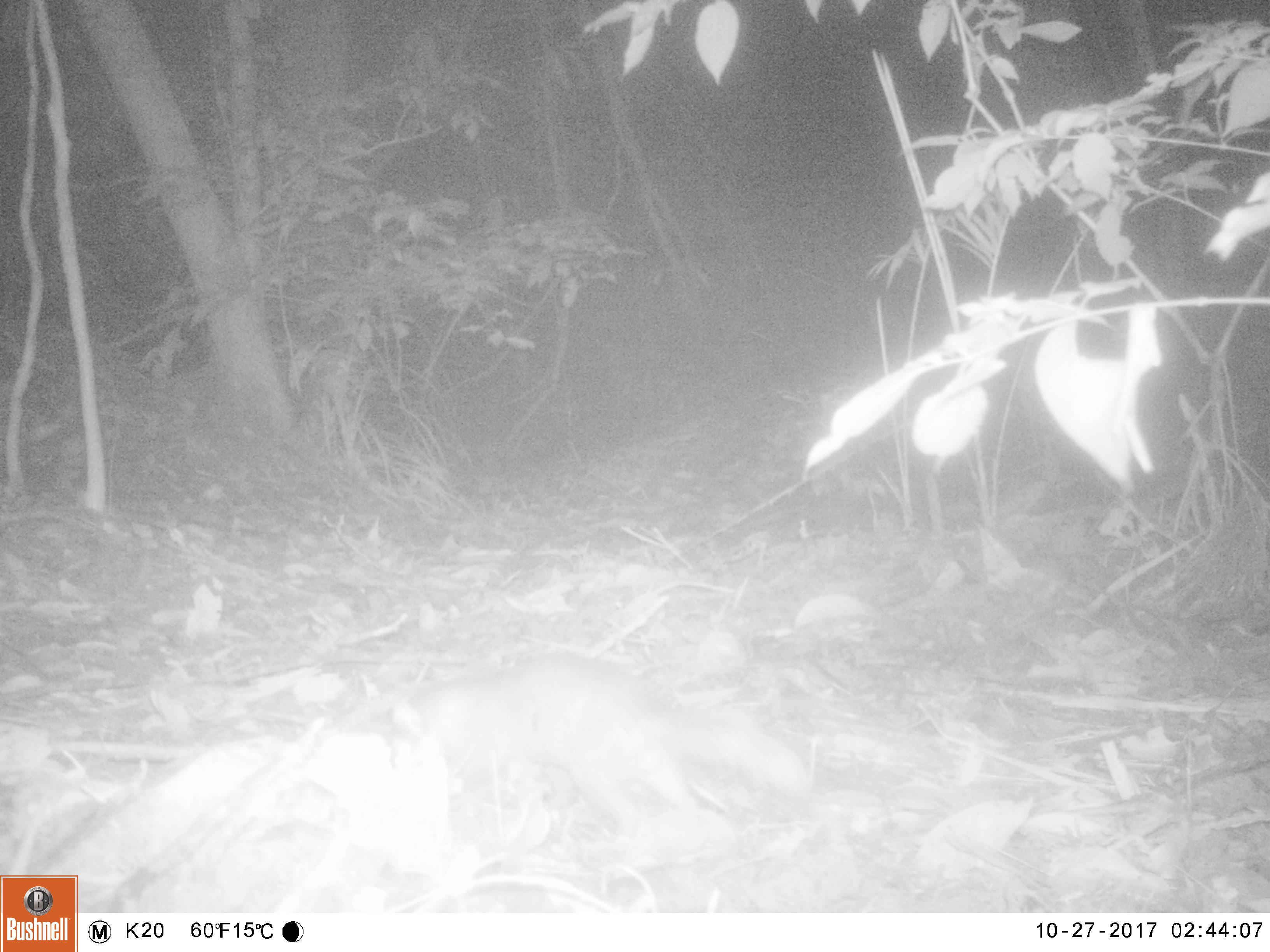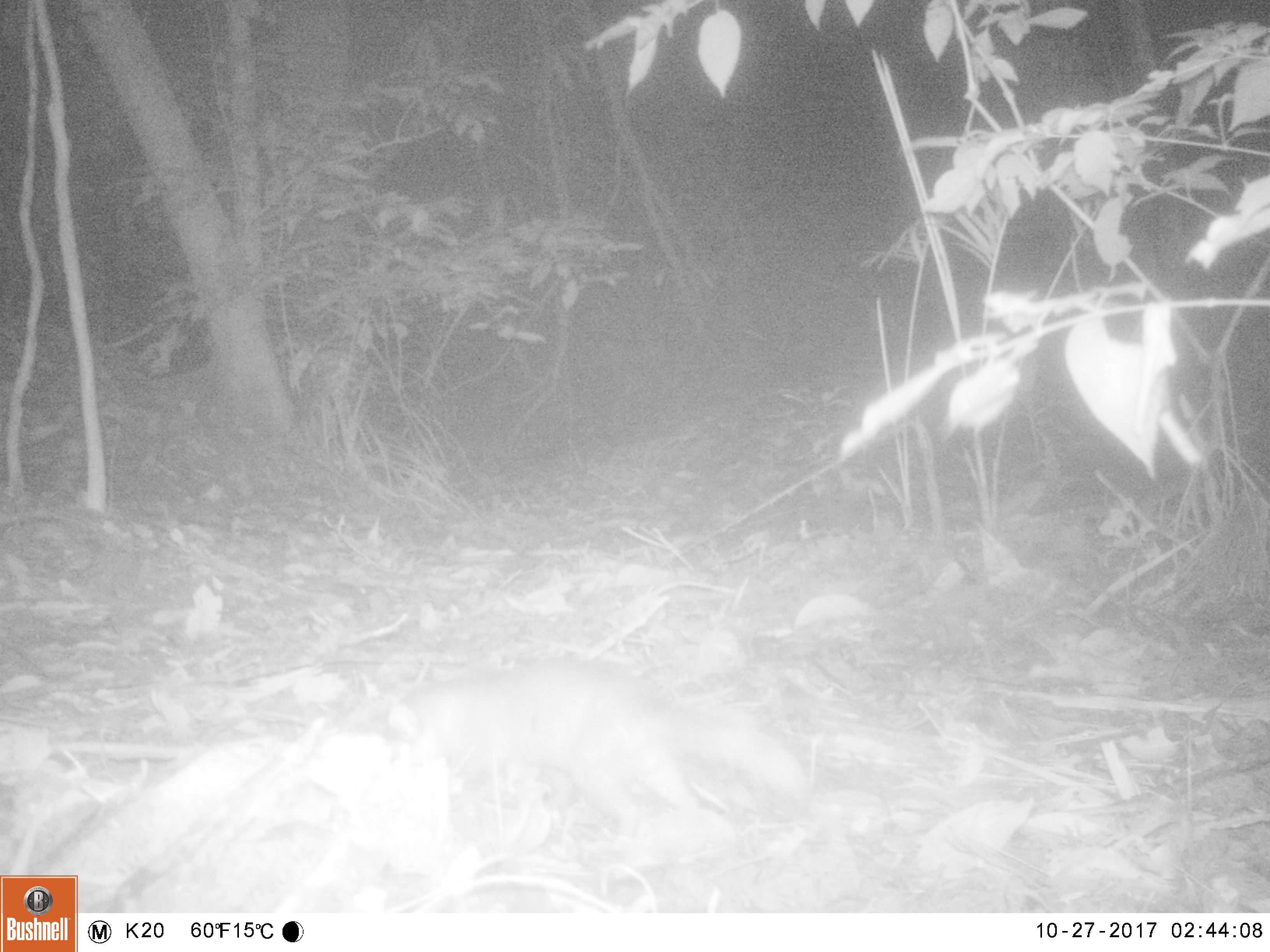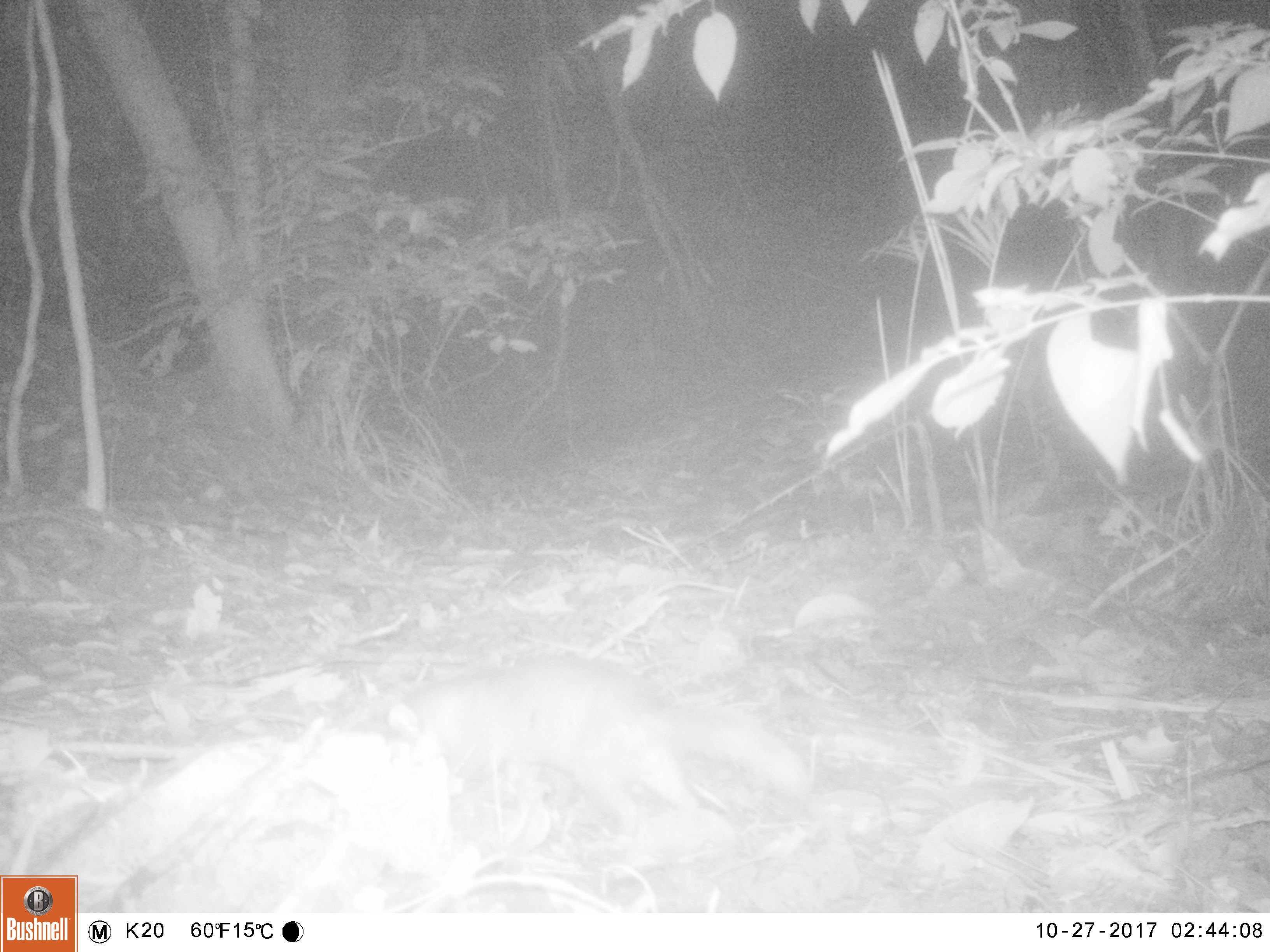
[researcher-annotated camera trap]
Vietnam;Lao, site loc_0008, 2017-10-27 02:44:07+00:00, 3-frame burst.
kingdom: Animalia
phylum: Chordata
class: Mammalia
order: Carnivora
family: Mustelidae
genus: Melogale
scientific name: Melogale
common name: ferret badger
Ferret badger (Melogale). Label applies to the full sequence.